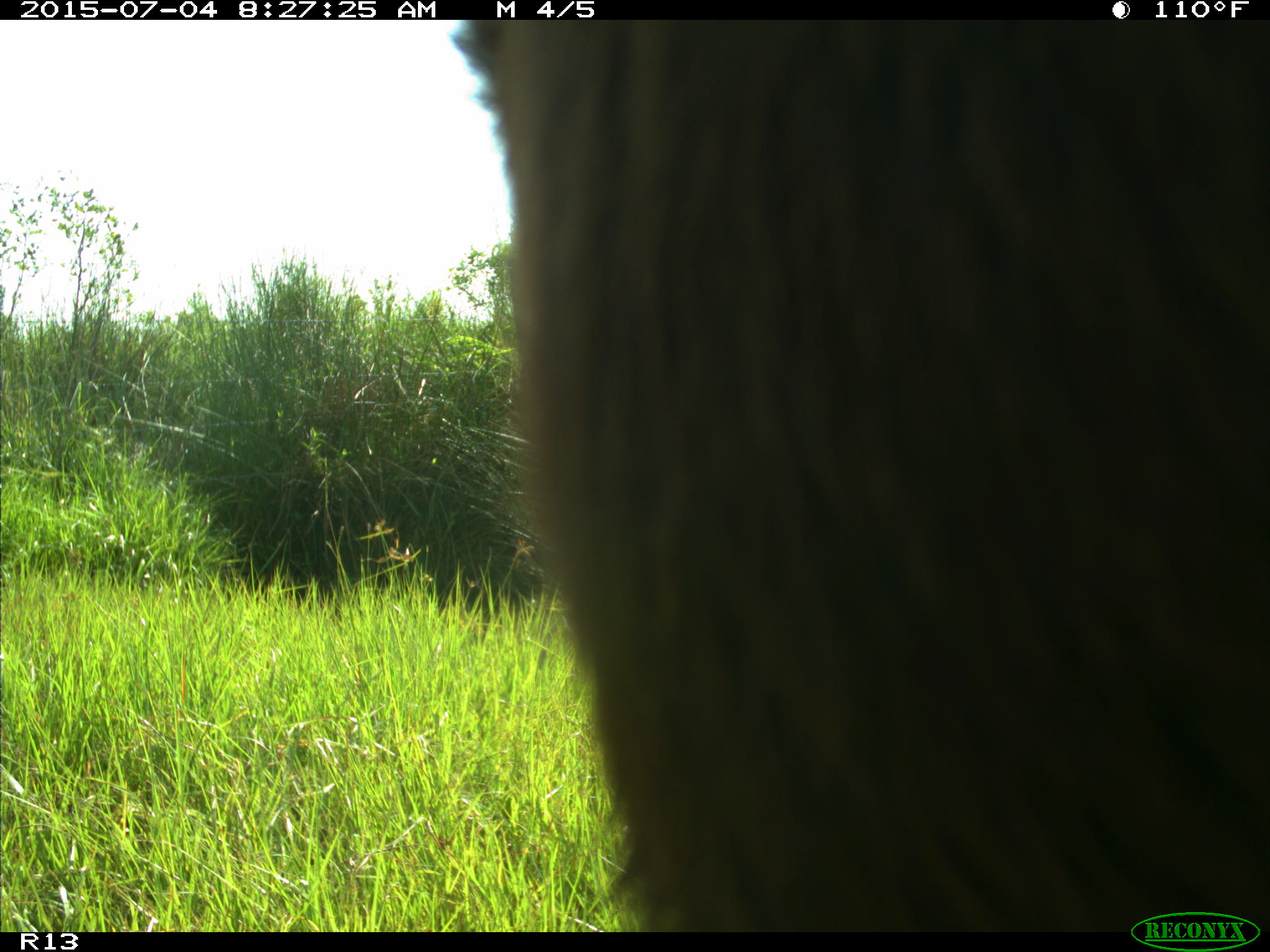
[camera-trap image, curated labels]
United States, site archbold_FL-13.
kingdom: Animalia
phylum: Chordata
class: Mammalia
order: Artiodactyla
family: Bovidae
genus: Bos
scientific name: Bos taurus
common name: domestic cow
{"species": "Bos taurus (domestic cow)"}